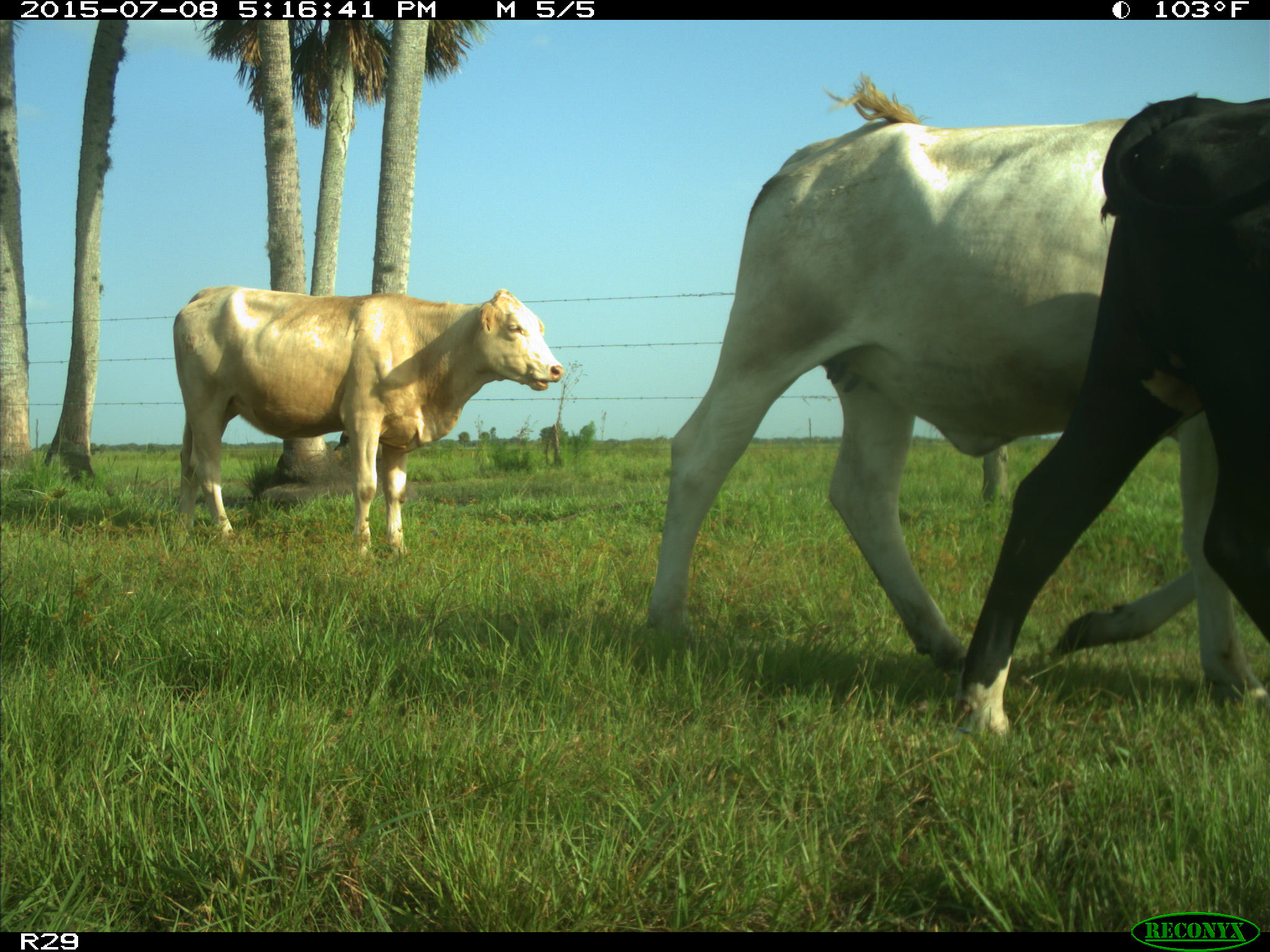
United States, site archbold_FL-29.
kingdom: Animalia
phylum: Chordata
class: Mammalia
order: Artiodactyla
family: Bovidae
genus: Bos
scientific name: Bos taurus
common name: domestic cow